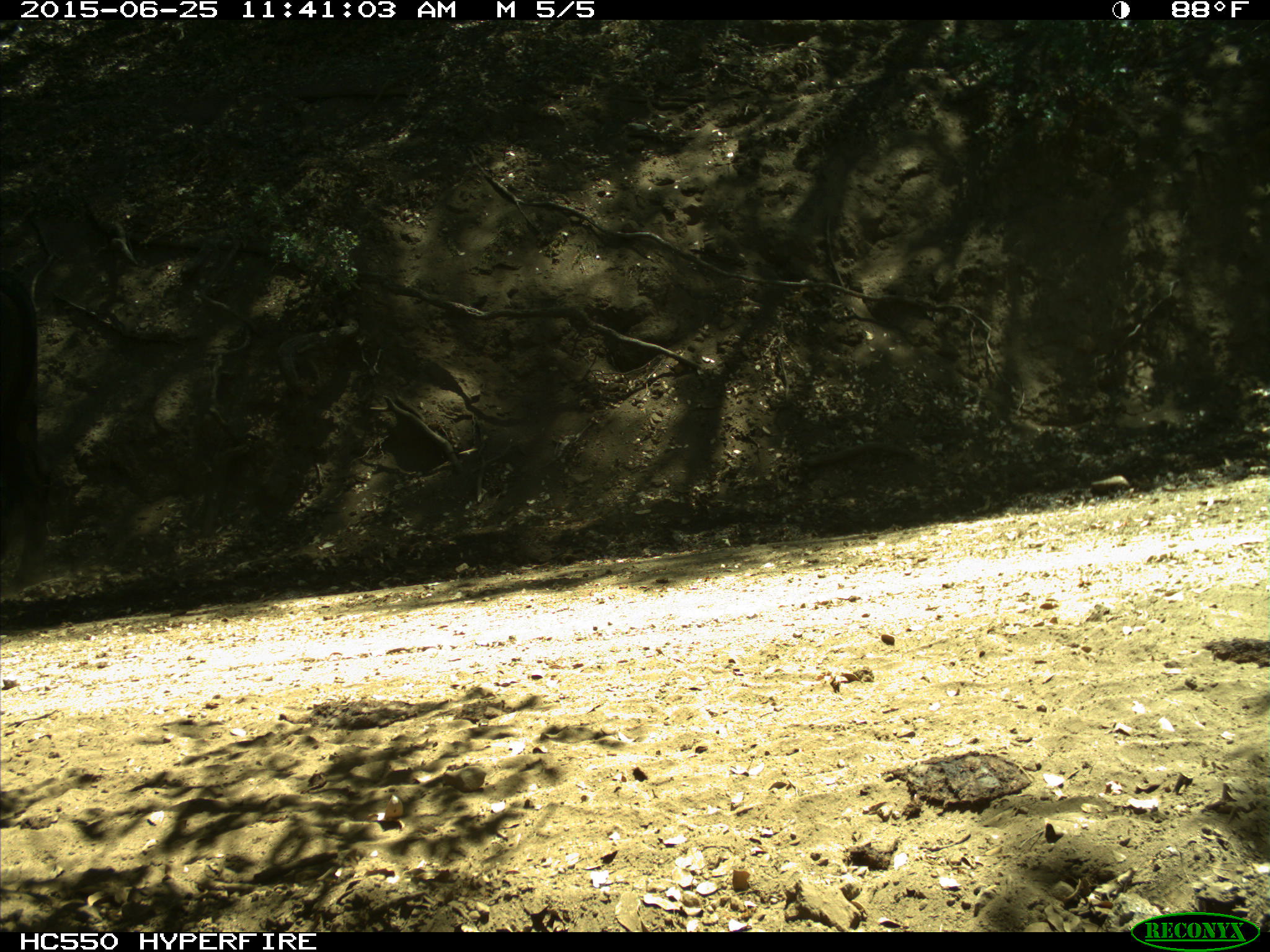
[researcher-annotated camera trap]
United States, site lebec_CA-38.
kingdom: Animalia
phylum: Chordata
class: Mammalia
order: Artiodactyla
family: Bovidae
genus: Bos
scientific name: Bos taurus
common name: domestic cow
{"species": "Bos taurus (domestic cow)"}